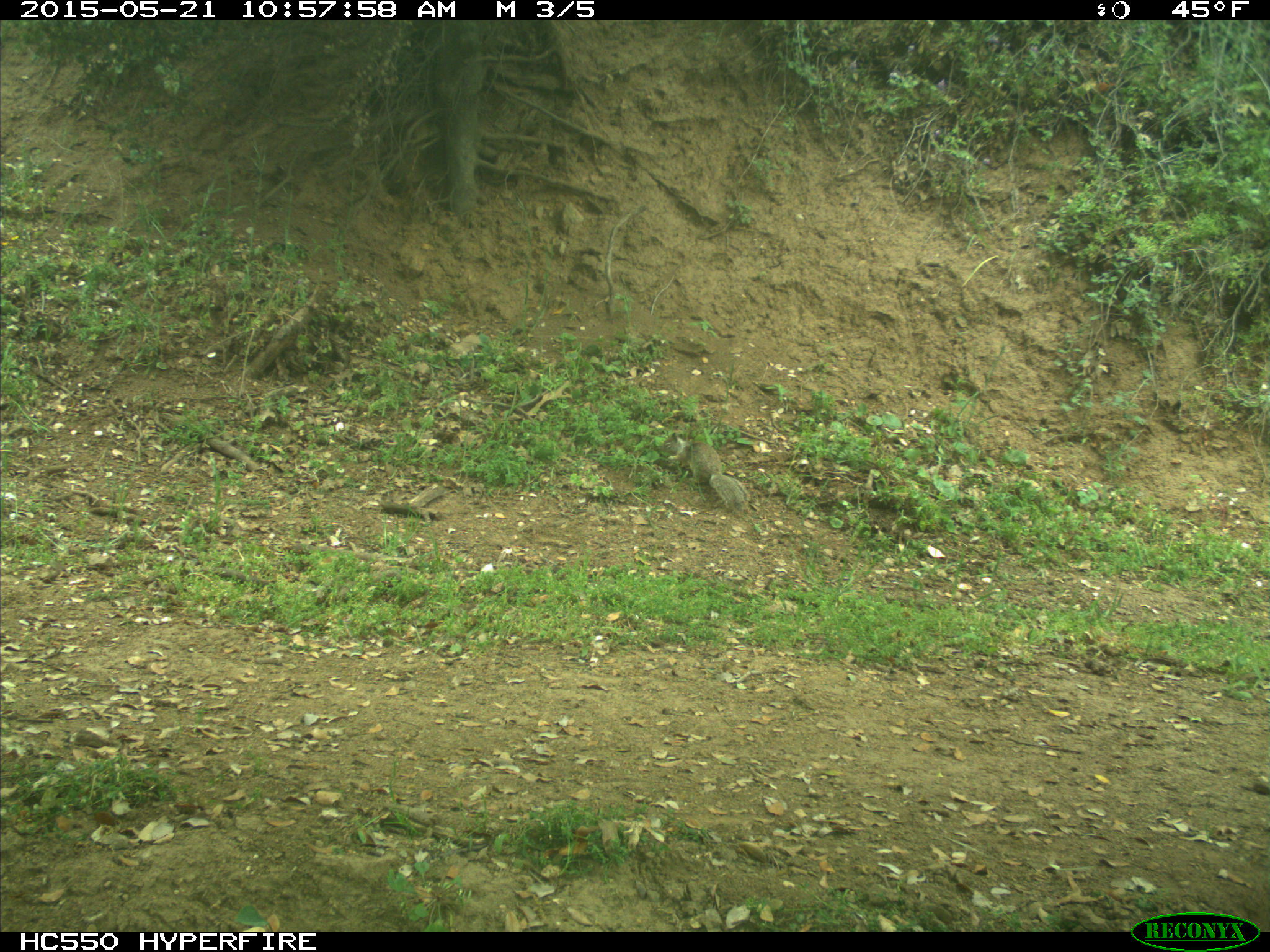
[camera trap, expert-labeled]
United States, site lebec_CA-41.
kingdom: Animalia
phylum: Chordata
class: Mammalia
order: Rodentia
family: Sciuridae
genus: Otospermophilus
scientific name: Otospermophilus beecheyi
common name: california ground squirrel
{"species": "Otospermophilus beecheyi (california ground squirrel)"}